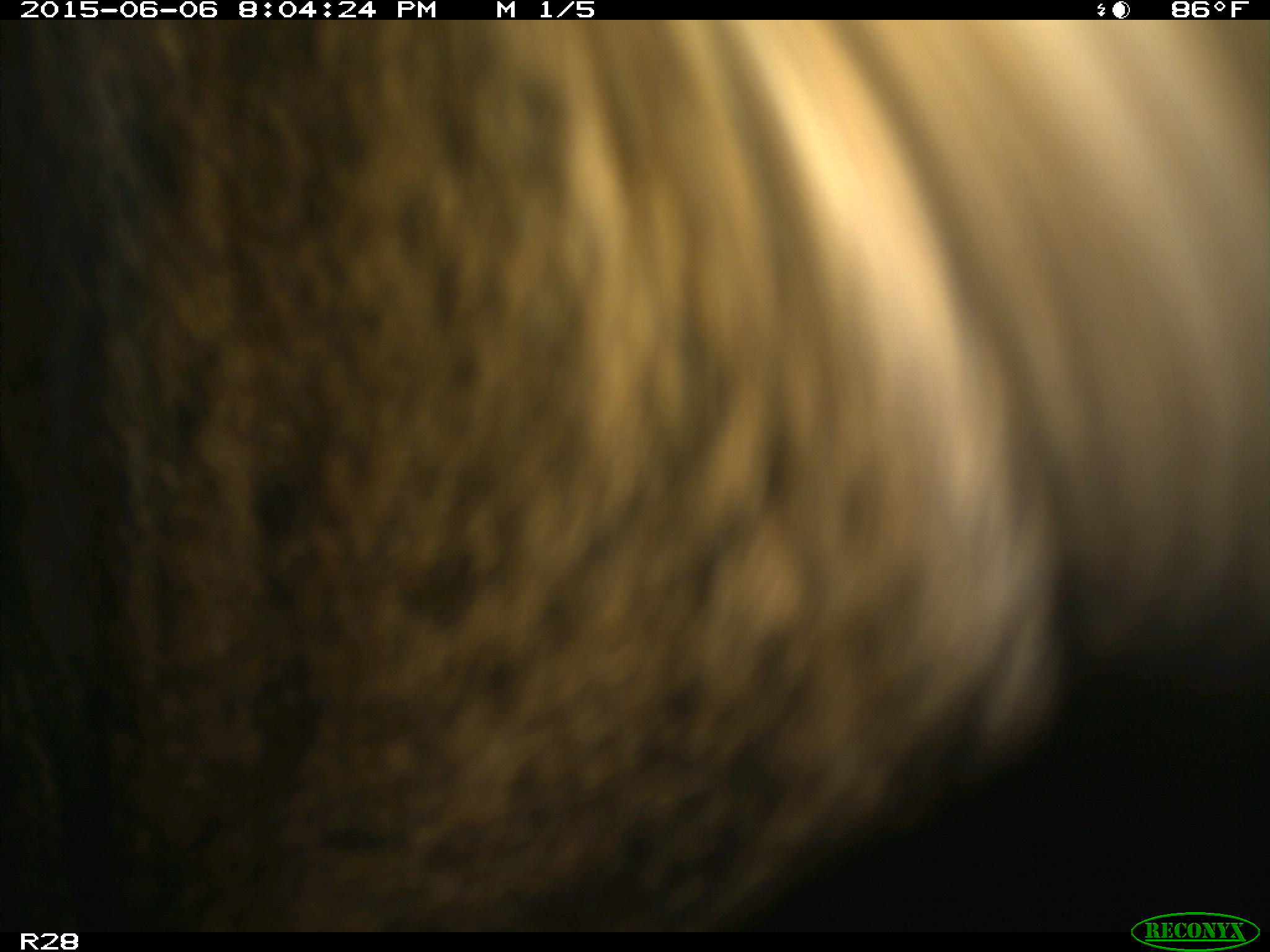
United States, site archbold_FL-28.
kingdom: Animalia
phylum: Chordata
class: Mammalia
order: Artiodactyla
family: Bovidae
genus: Bos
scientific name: Bos taurus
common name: domestic cow